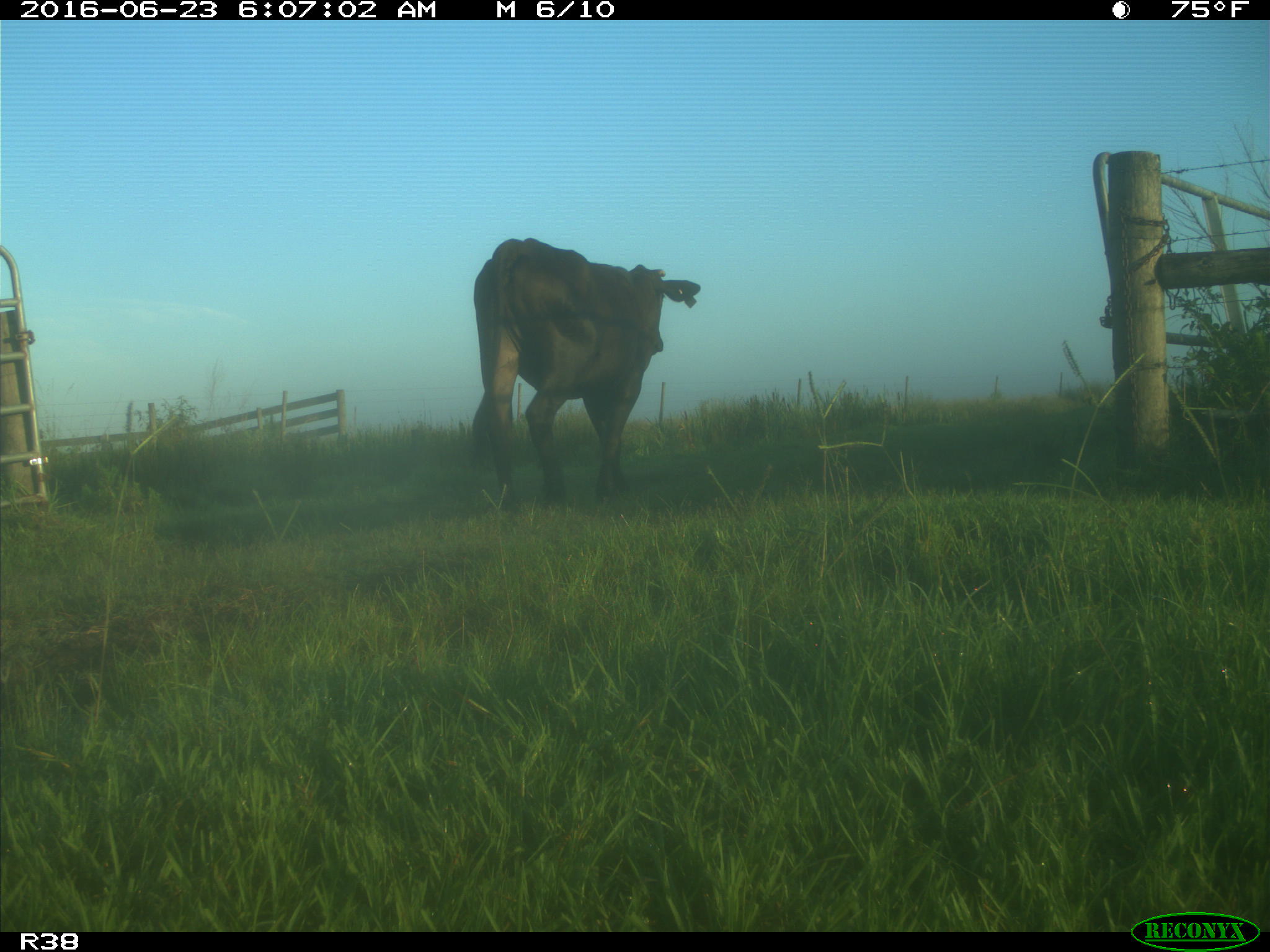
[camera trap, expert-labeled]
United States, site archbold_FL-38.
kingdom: Animalia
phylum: Chordata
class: Mammalia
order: Artiodactyla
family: Bovidae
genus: Bos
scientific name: Bos taurus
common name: domestic cow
Bos taurus (domestic cow).